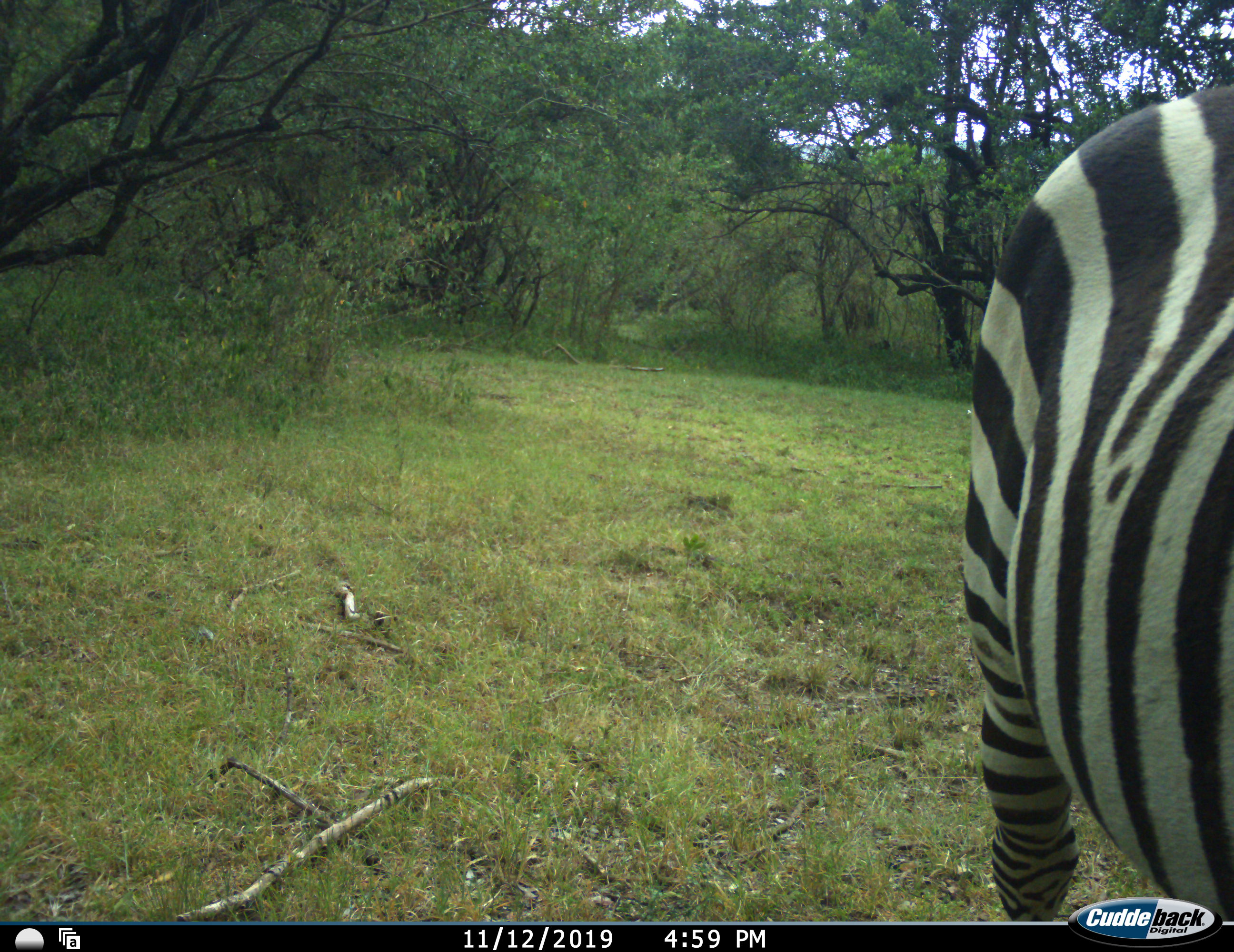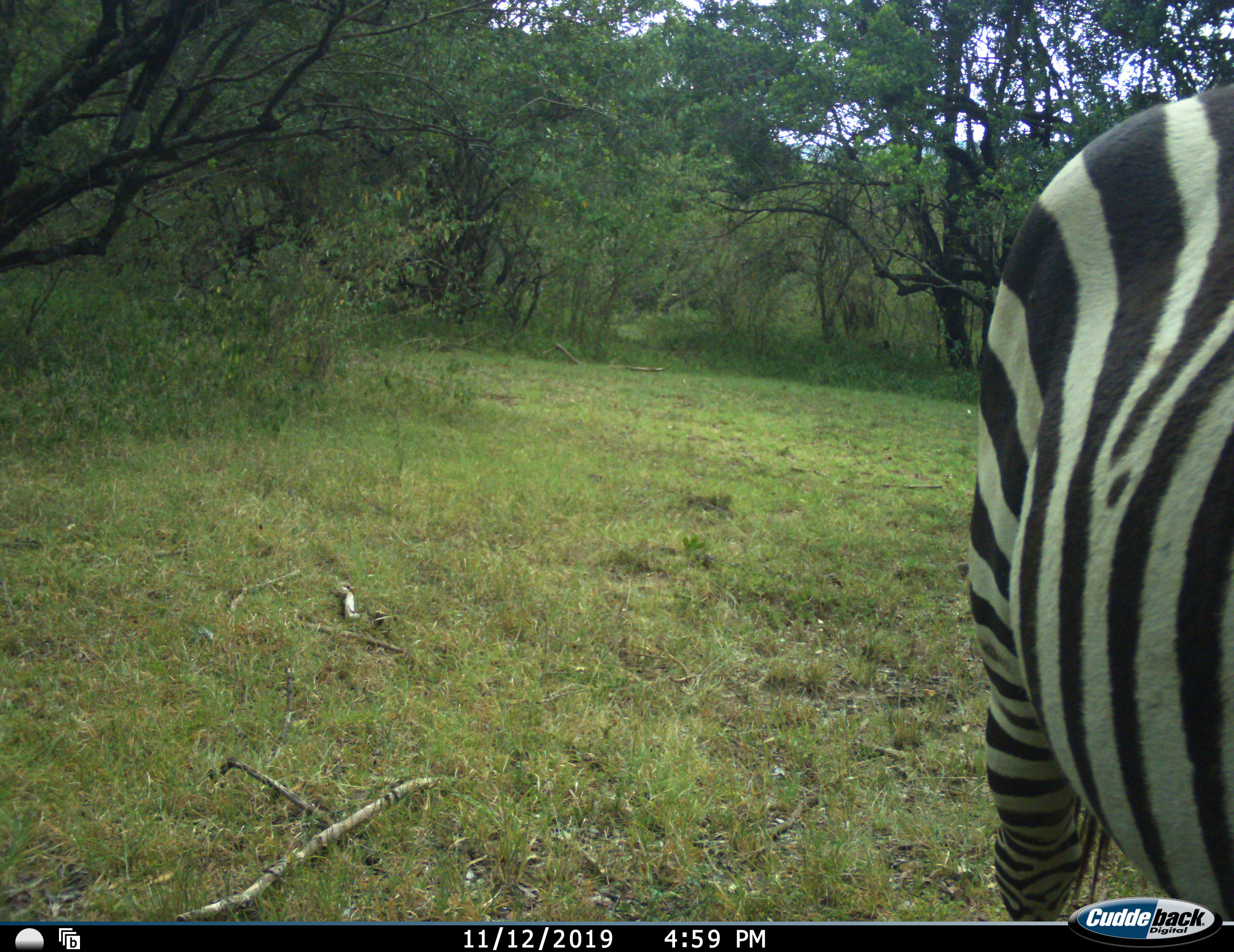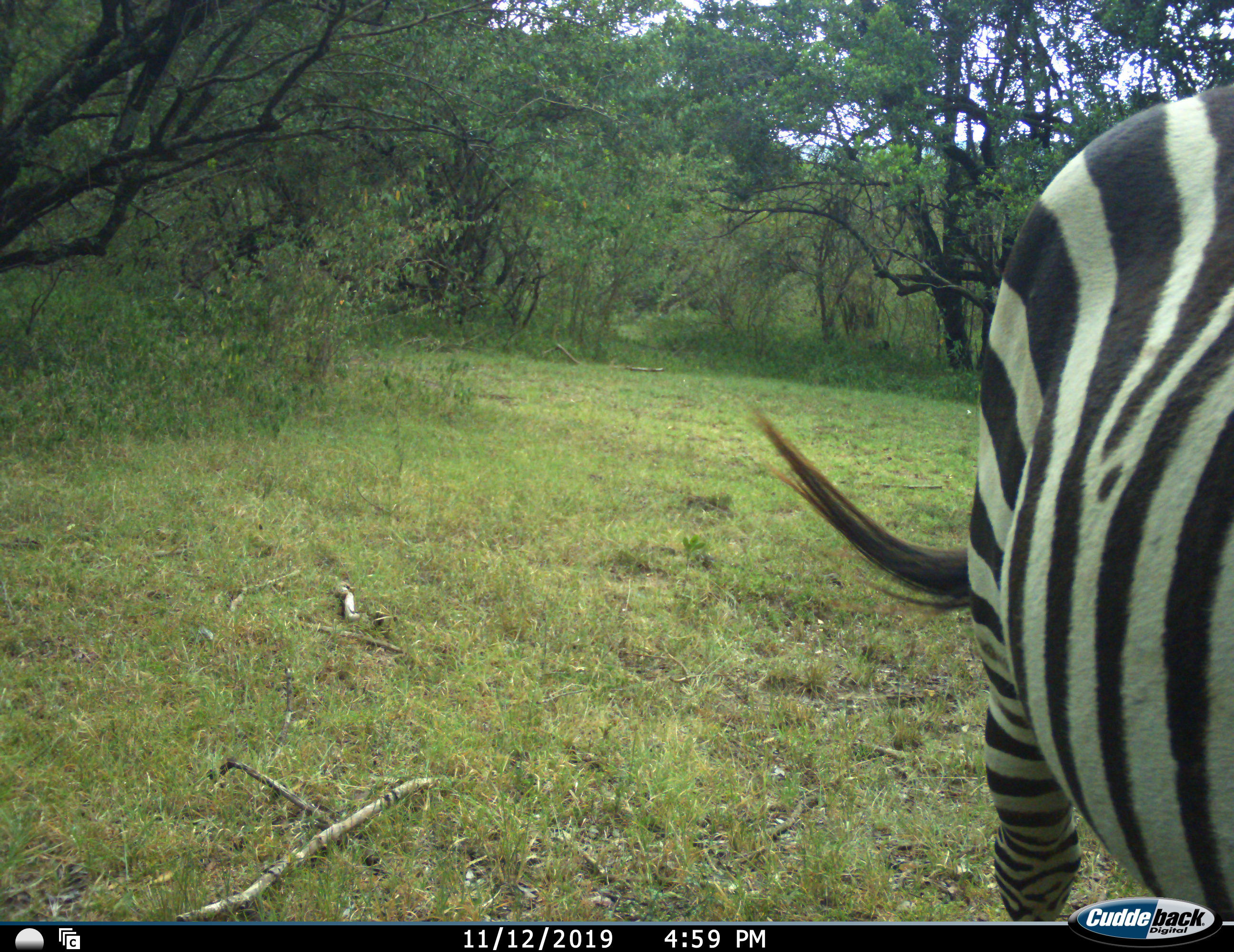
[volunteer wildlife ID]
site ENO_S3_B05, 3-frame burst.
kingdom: Animalia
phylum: Chordata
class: Mammalia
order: Perissodactyla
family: Equidae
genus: Equus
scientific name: Equus quagga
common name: plains zebra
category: zebraplains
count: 1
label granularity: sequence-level